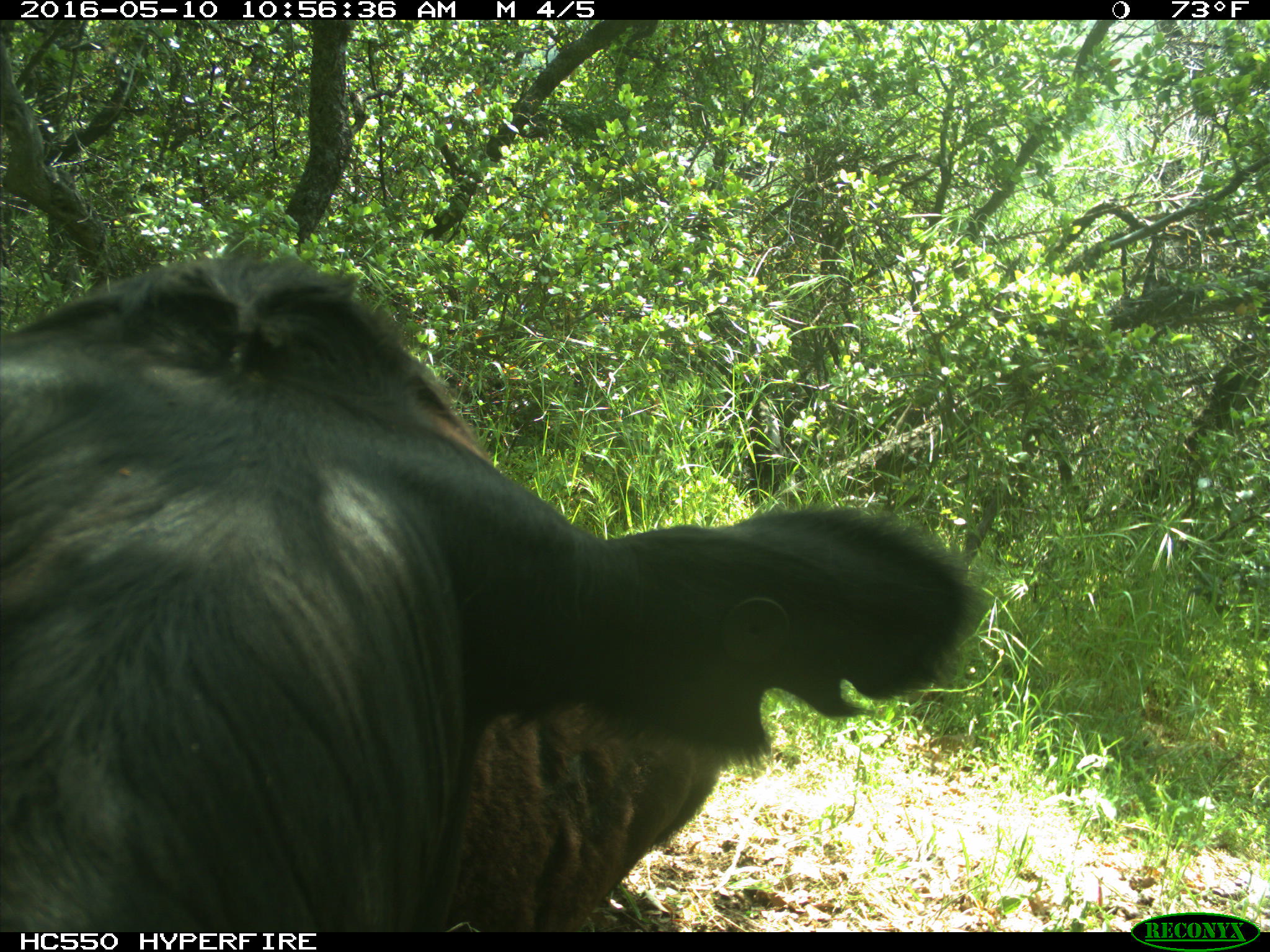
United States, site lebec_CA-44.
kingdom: Animalia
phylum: Chordata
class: Mammalia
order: Artiodactyla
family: Bovidae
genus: Bos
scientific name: Bos taurus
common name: domestic cow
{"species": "Bos taurus (domestic cow)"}